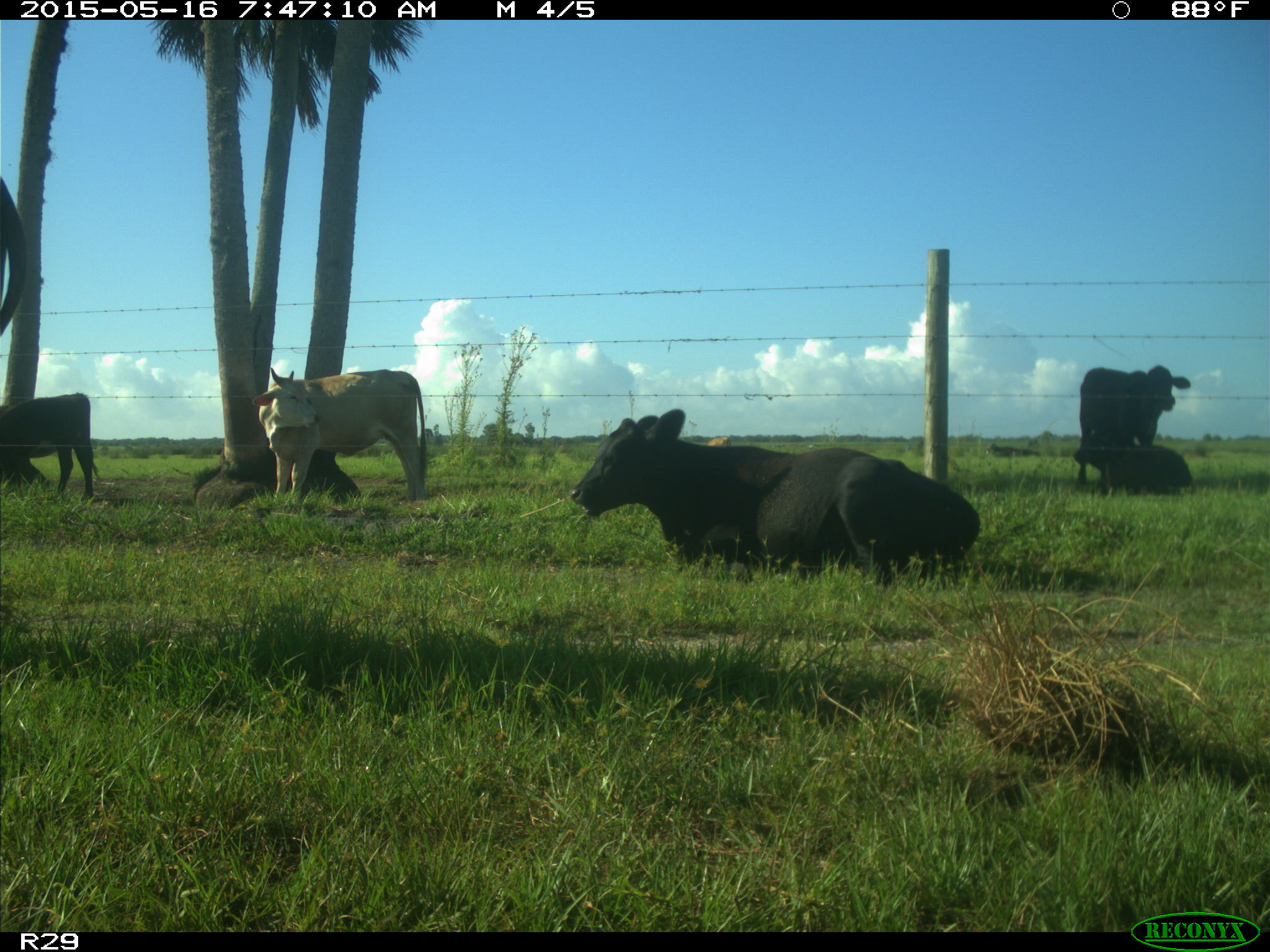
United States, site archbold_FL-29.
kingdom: Animalia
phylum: Chordata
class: Mammalia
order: Artiodactyla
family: Bovidae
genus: Bos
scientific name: Bos taurus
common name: domestic cow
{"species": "Bos taurus (domestic cow)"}